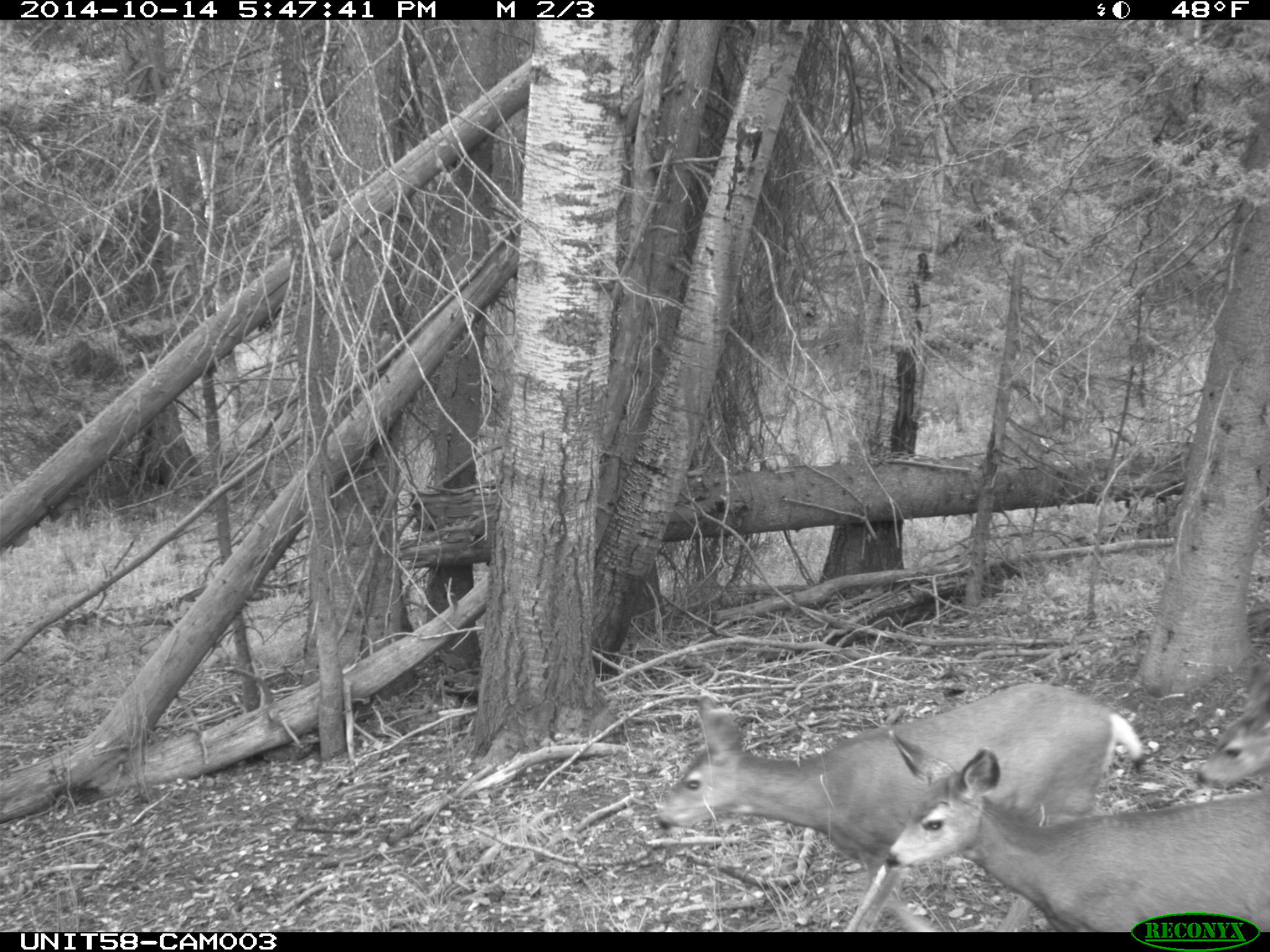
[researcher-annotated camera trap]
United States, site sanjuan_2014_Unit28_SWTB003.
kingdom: Animalia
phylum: Chordata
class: Mammalia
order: Artiodactyla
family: Cervidae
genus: Odocoileus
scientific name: Odocoileus hemionus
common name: mule deer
Odocoileus hemionus (mule deer).